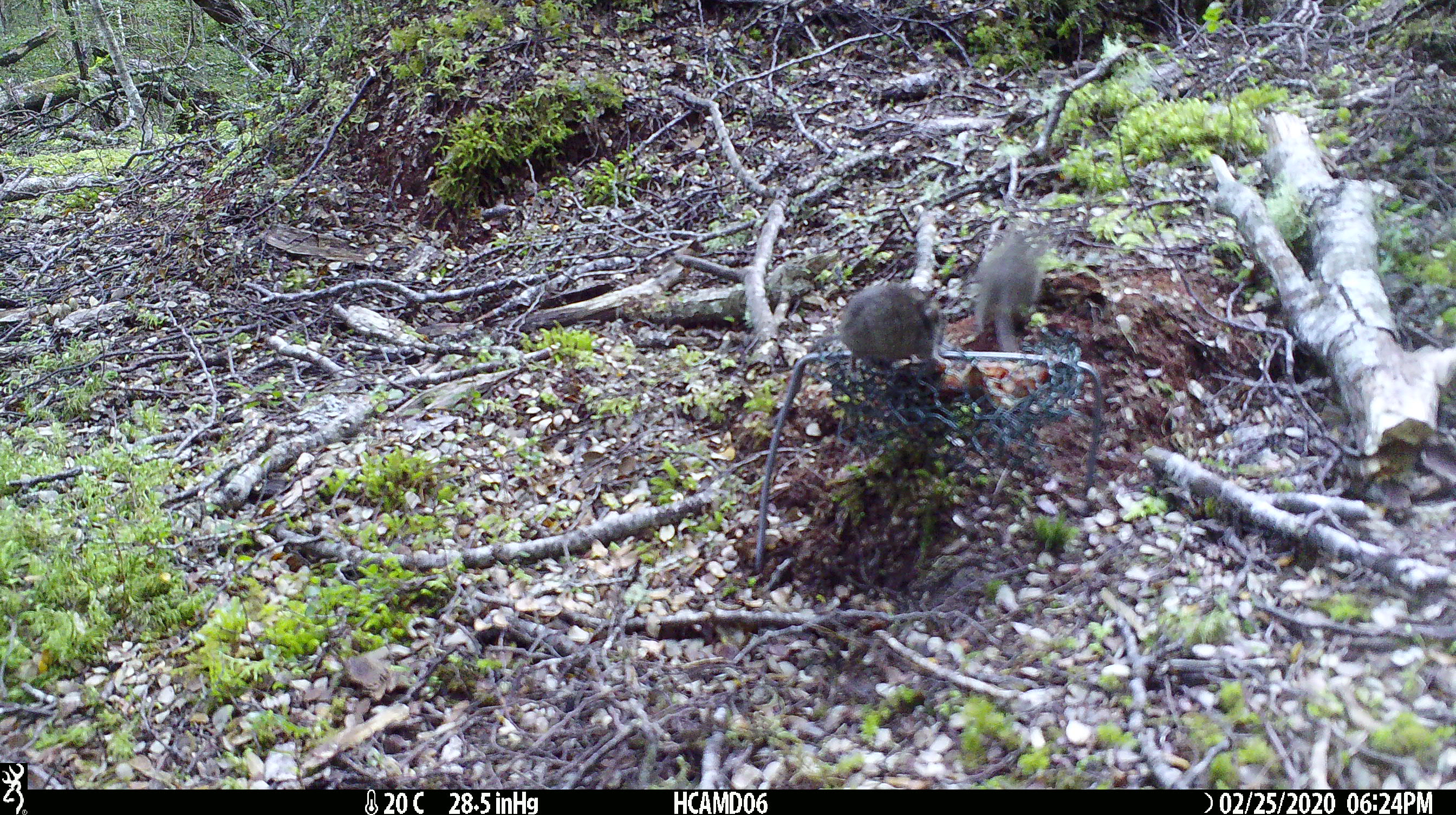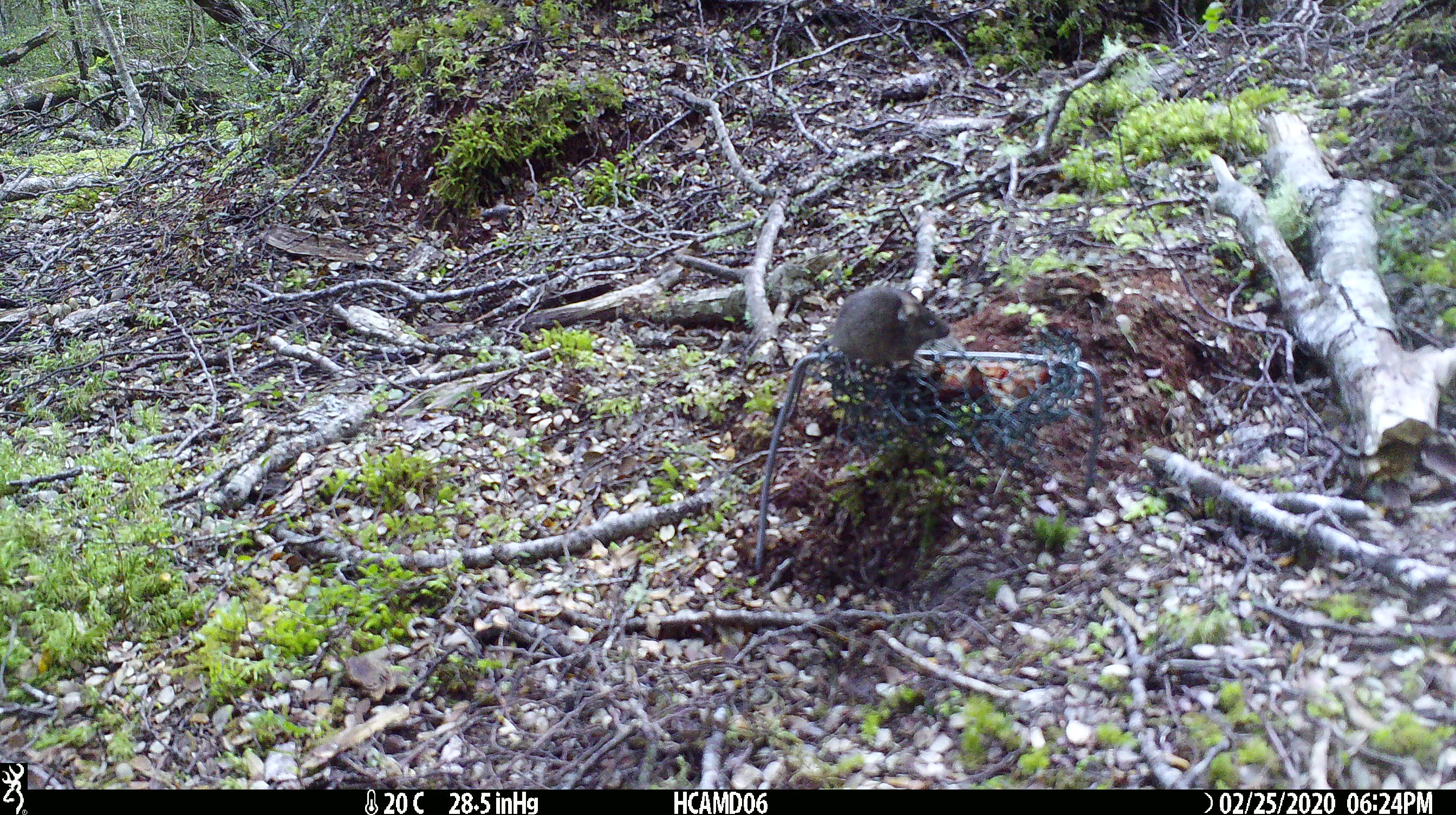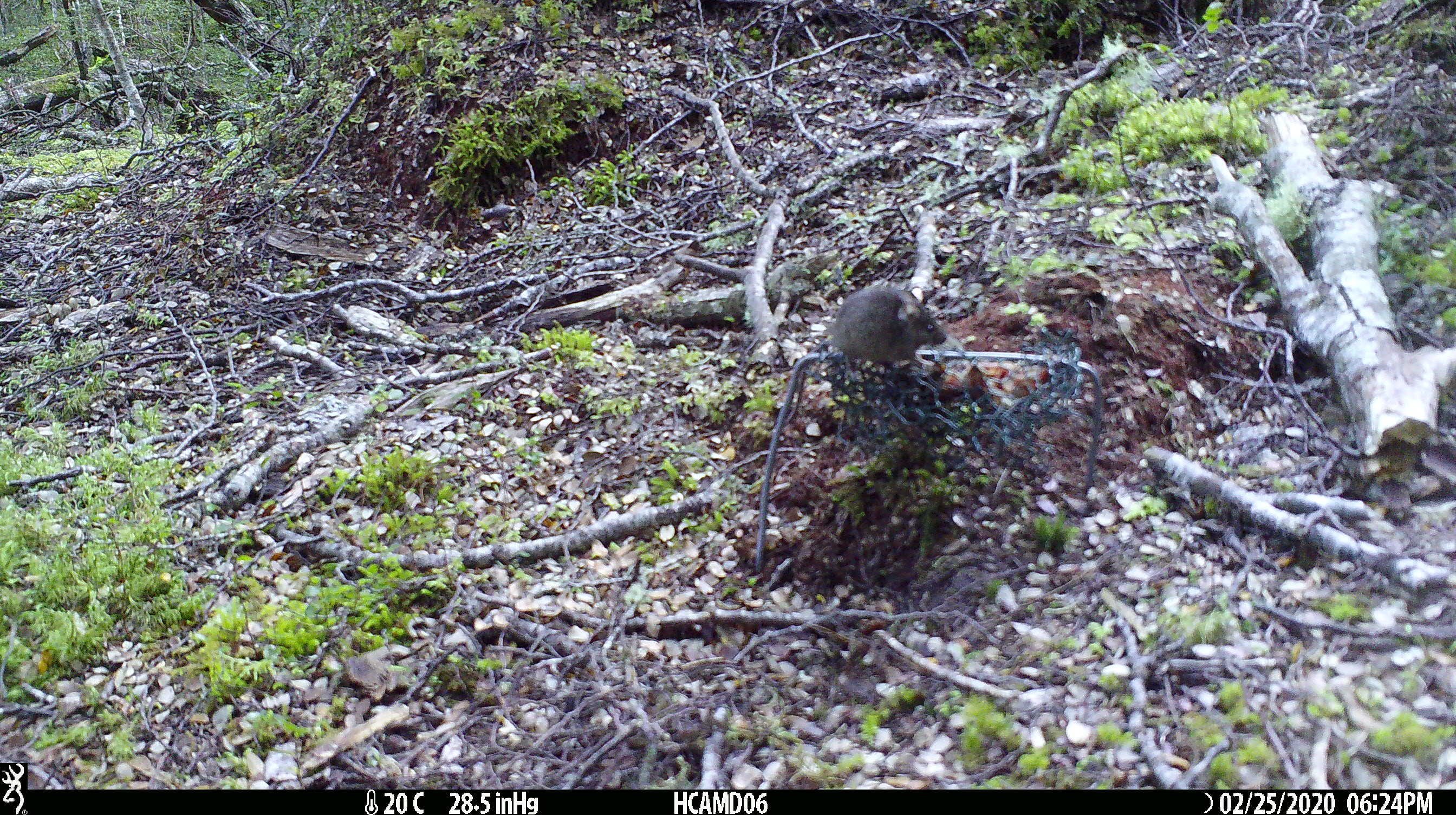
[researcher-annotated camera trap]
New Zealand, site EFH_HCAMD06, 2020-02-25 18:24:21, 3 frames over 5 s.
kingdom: Animalia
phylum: Chordata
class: Mammalia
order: Rodentia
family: Muridae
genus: Mus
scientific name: Mus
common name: mouse